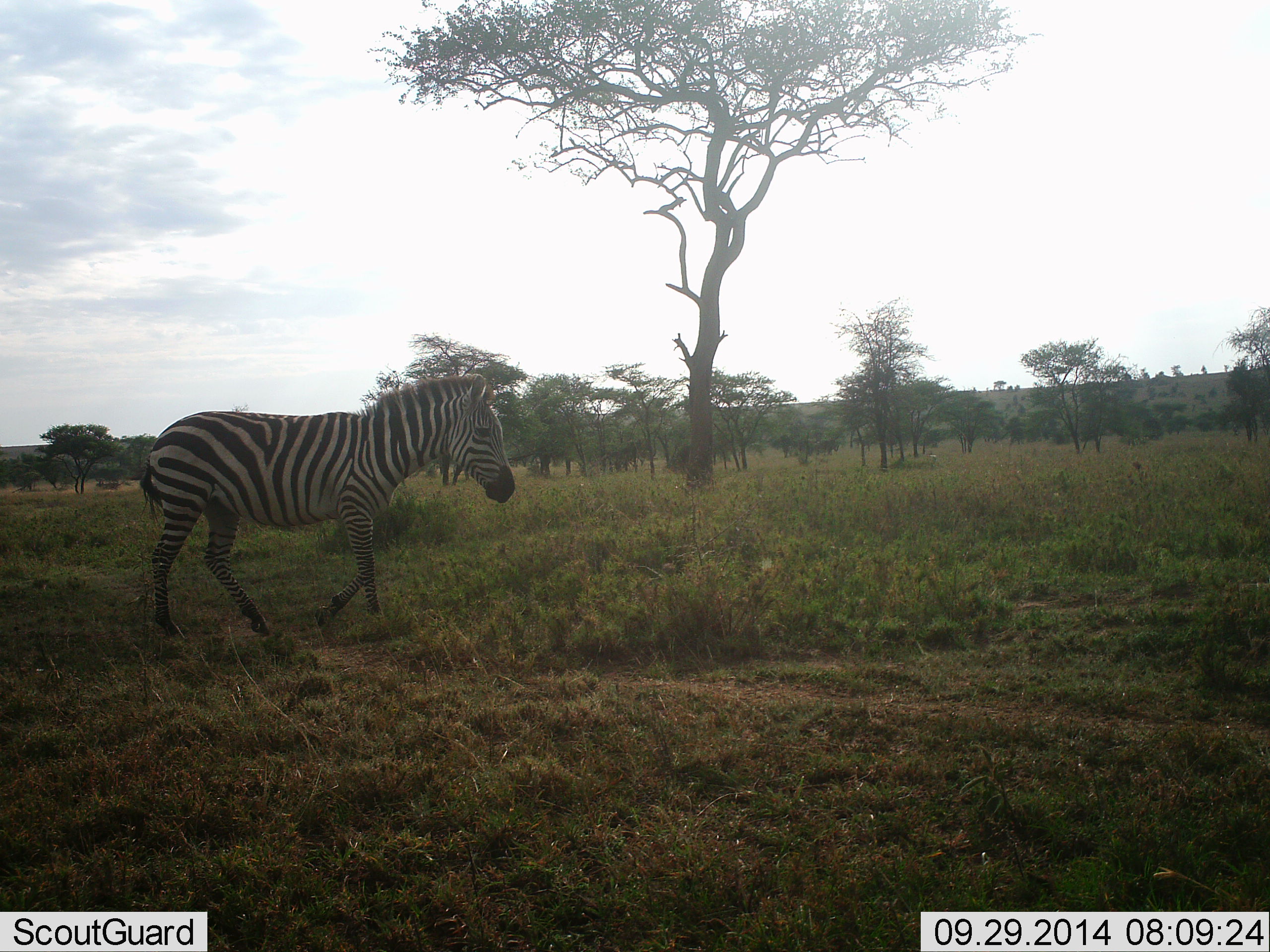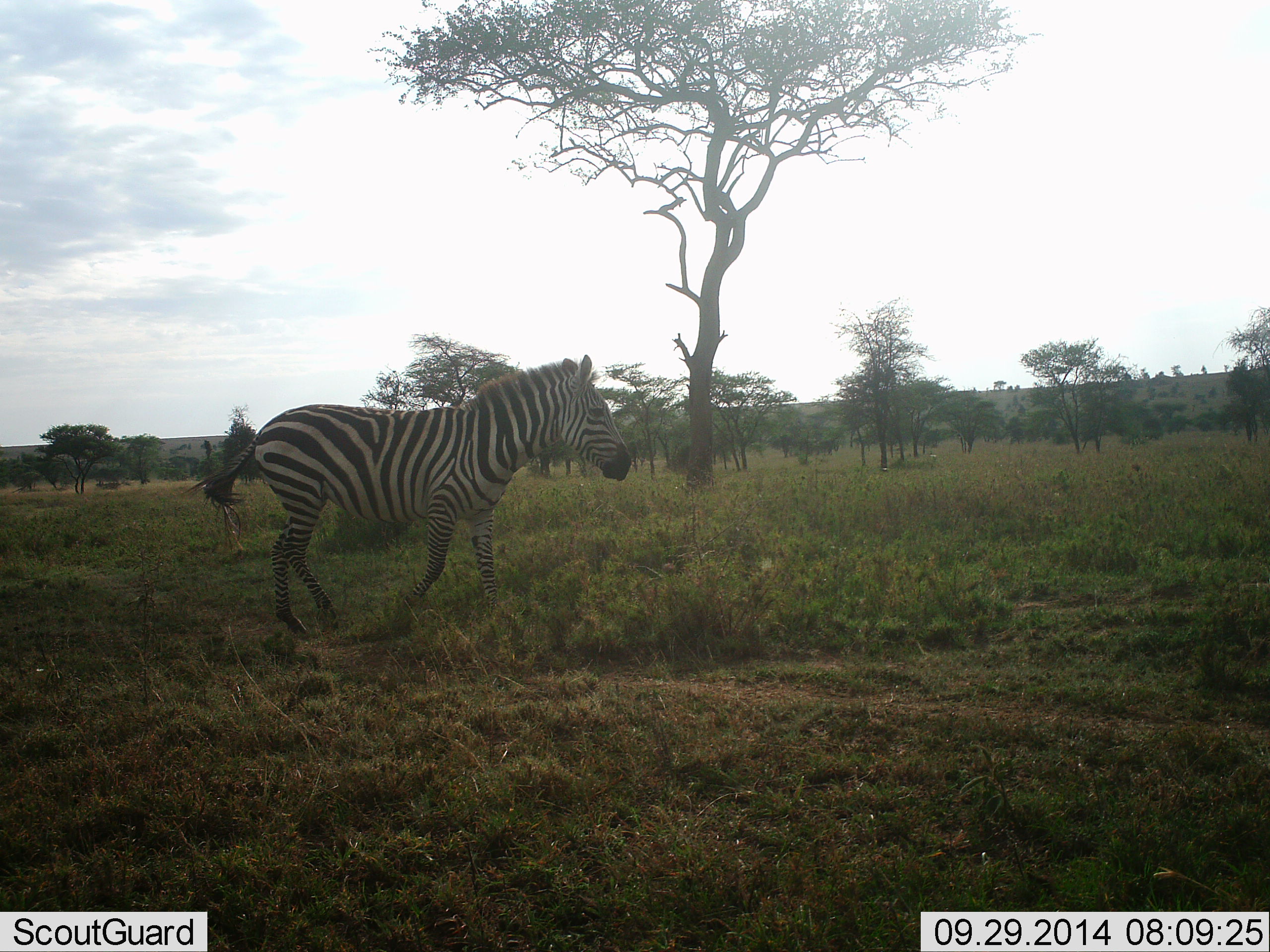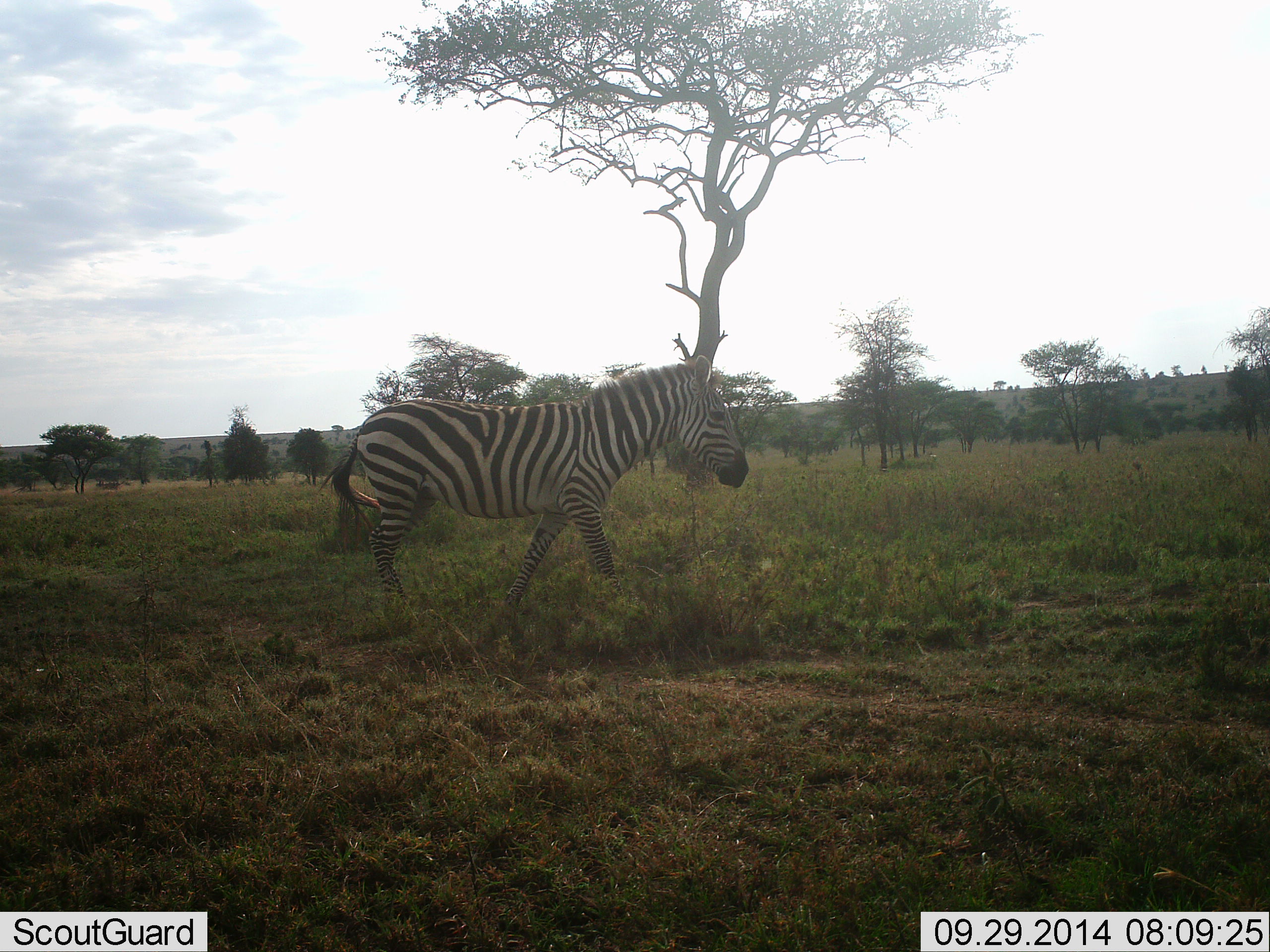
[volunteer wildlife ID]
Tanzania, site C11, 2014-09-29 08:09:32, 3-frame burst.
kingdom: Animalia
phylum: Chordata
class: Mammalia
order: Perissodactyla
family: Equidae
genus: Equus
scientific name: Equus quagga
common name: plains zebra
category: zebra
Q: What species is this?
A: Zebra (plains zebra) (Equus quagga).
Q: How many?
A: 1.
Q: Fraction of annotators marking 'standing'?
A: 10%.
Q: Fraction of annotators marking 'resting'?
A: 0%.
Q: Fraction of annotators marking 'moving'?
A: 90%.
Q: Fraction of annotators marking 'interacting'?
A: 0%.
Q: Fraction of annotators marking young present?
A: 0%.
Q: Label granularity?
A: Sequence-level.